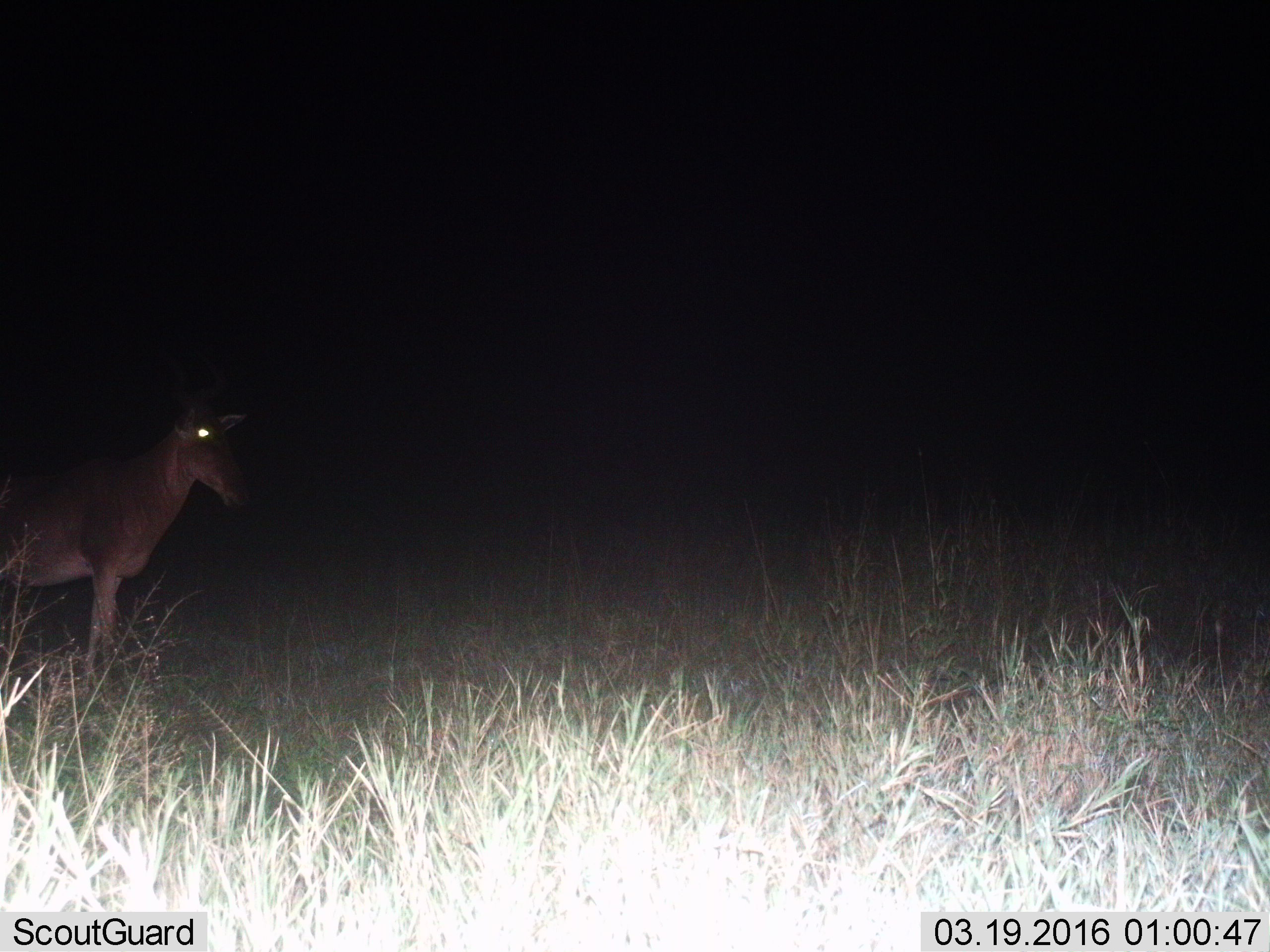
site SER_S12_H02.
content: unidentified animal